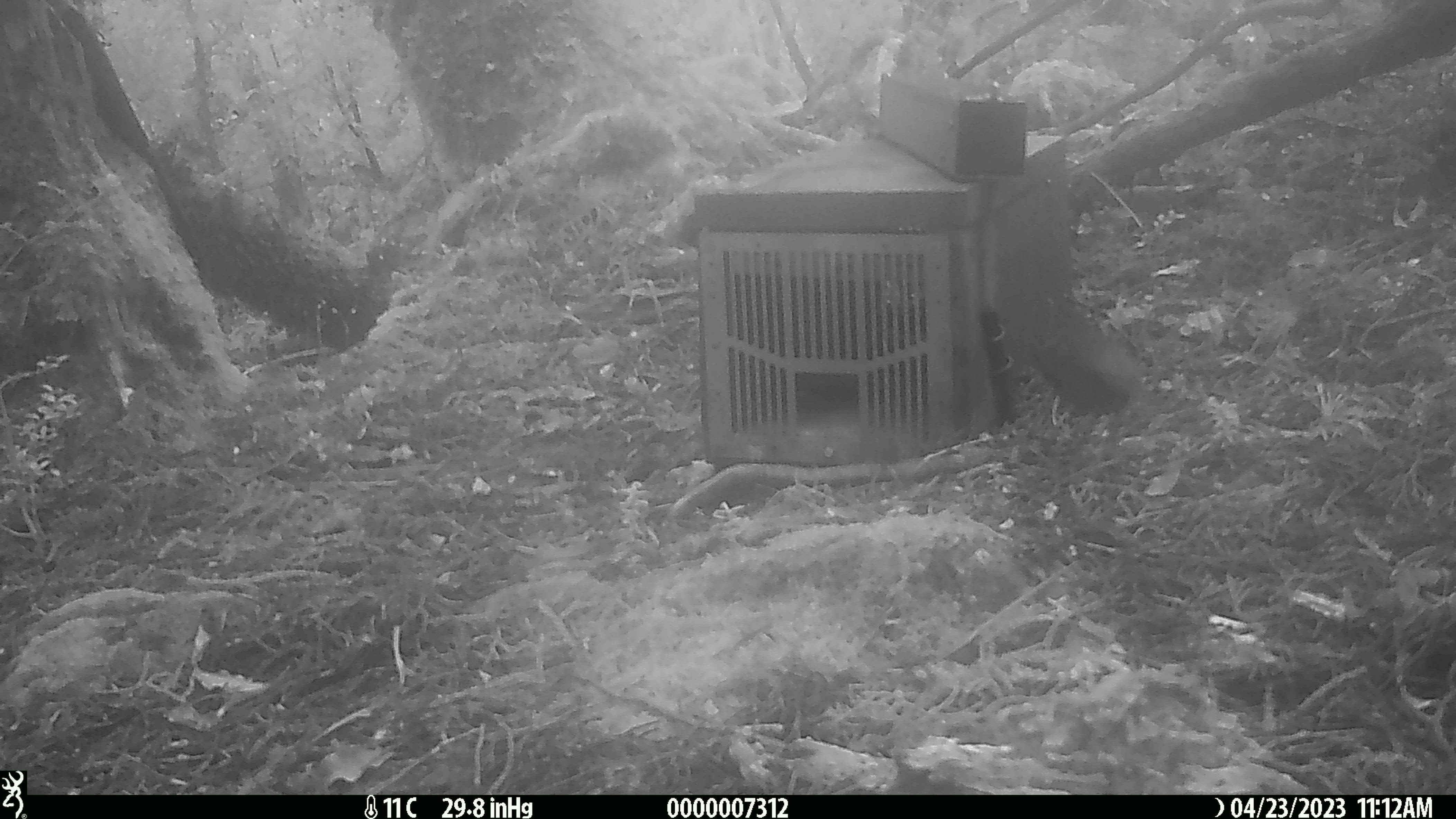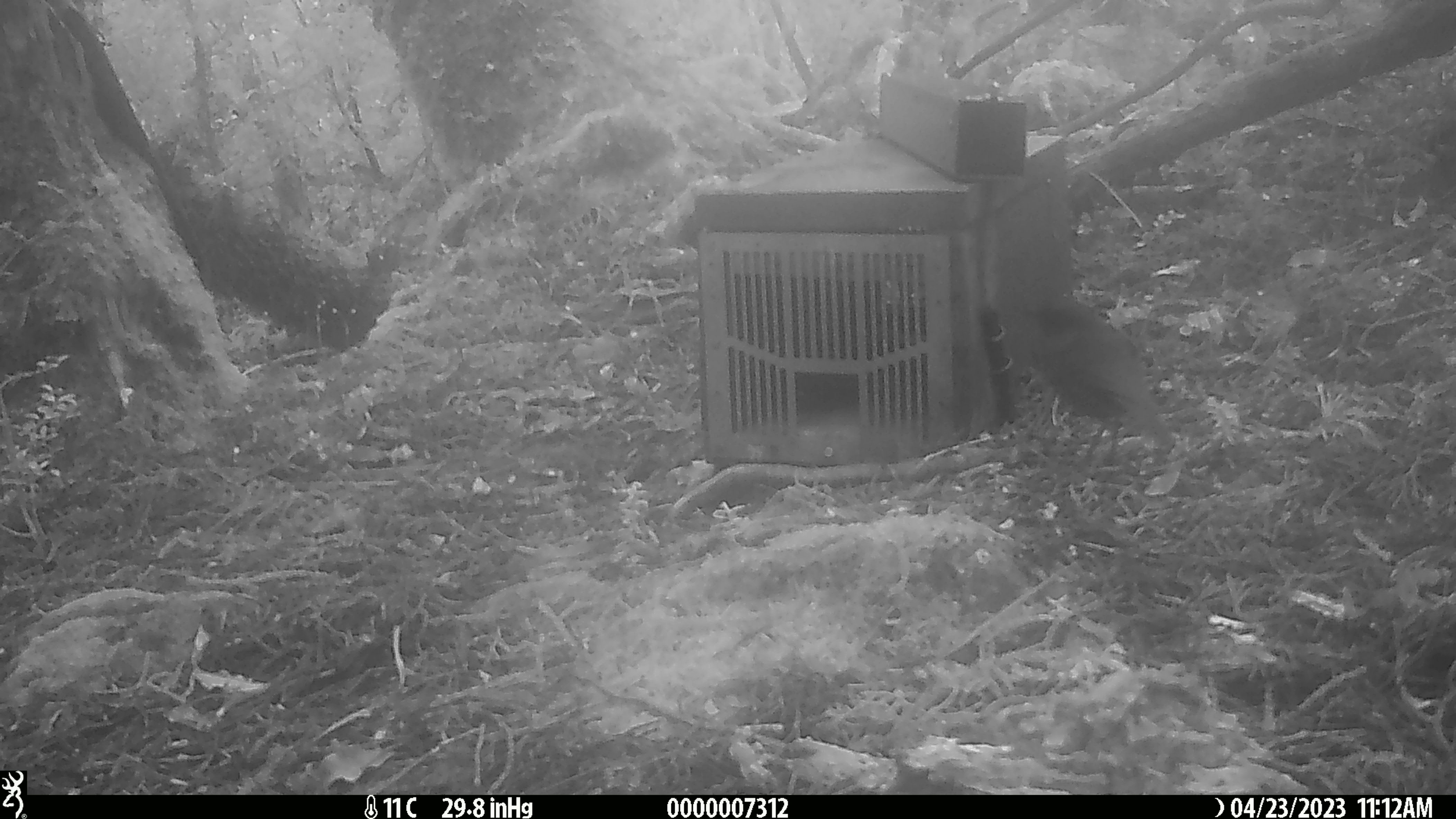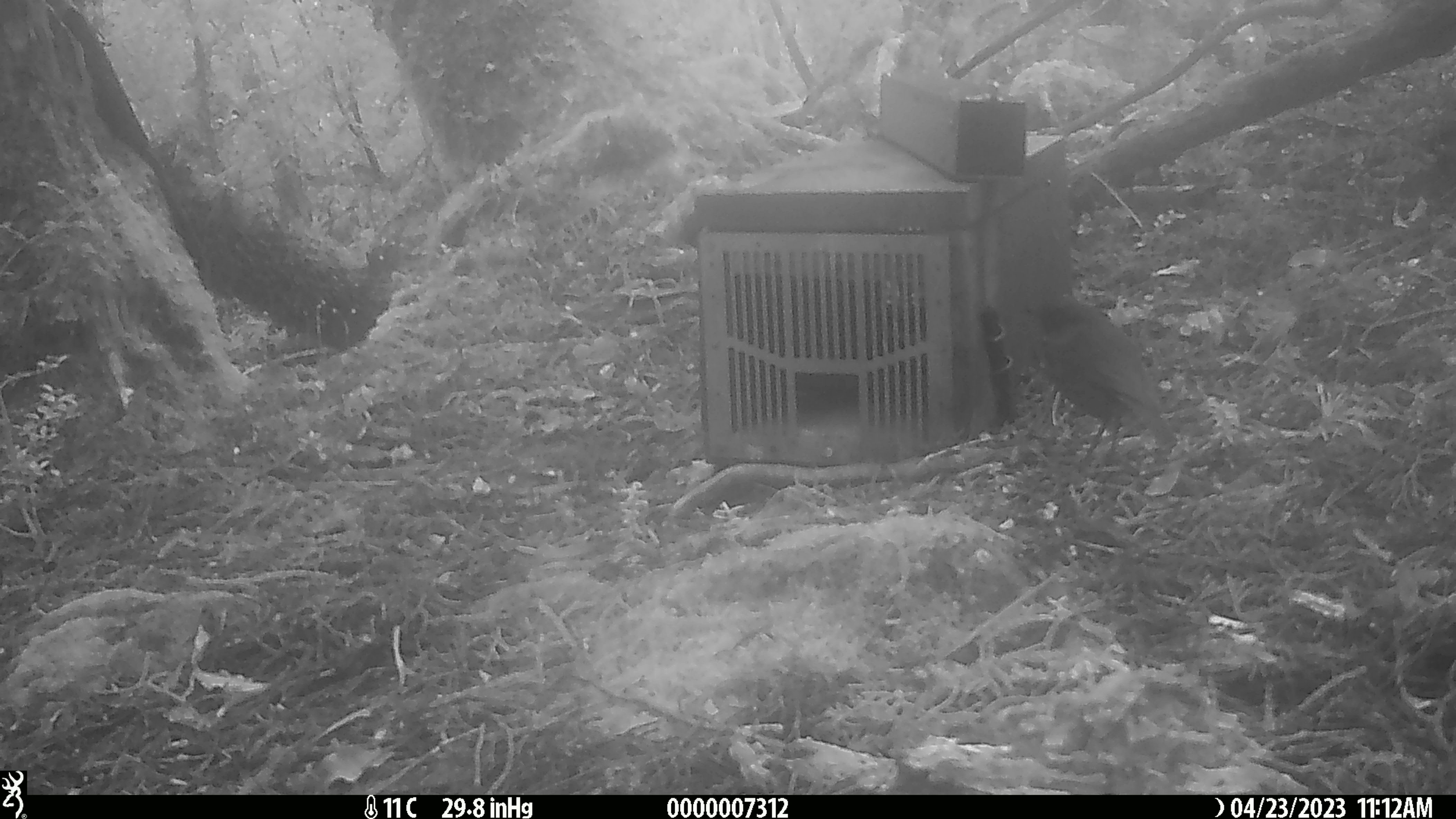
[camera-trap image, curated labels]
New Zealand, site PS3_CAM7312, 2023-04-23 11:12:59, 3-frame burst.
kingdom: Animalia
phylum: Chordata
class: Aves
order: Passeriformes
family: Petroicidae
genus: Petroica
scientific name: Petroica australis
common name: new zealand robin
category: robin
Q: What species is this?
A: Robin (new zealand robin) (Petroica australis).